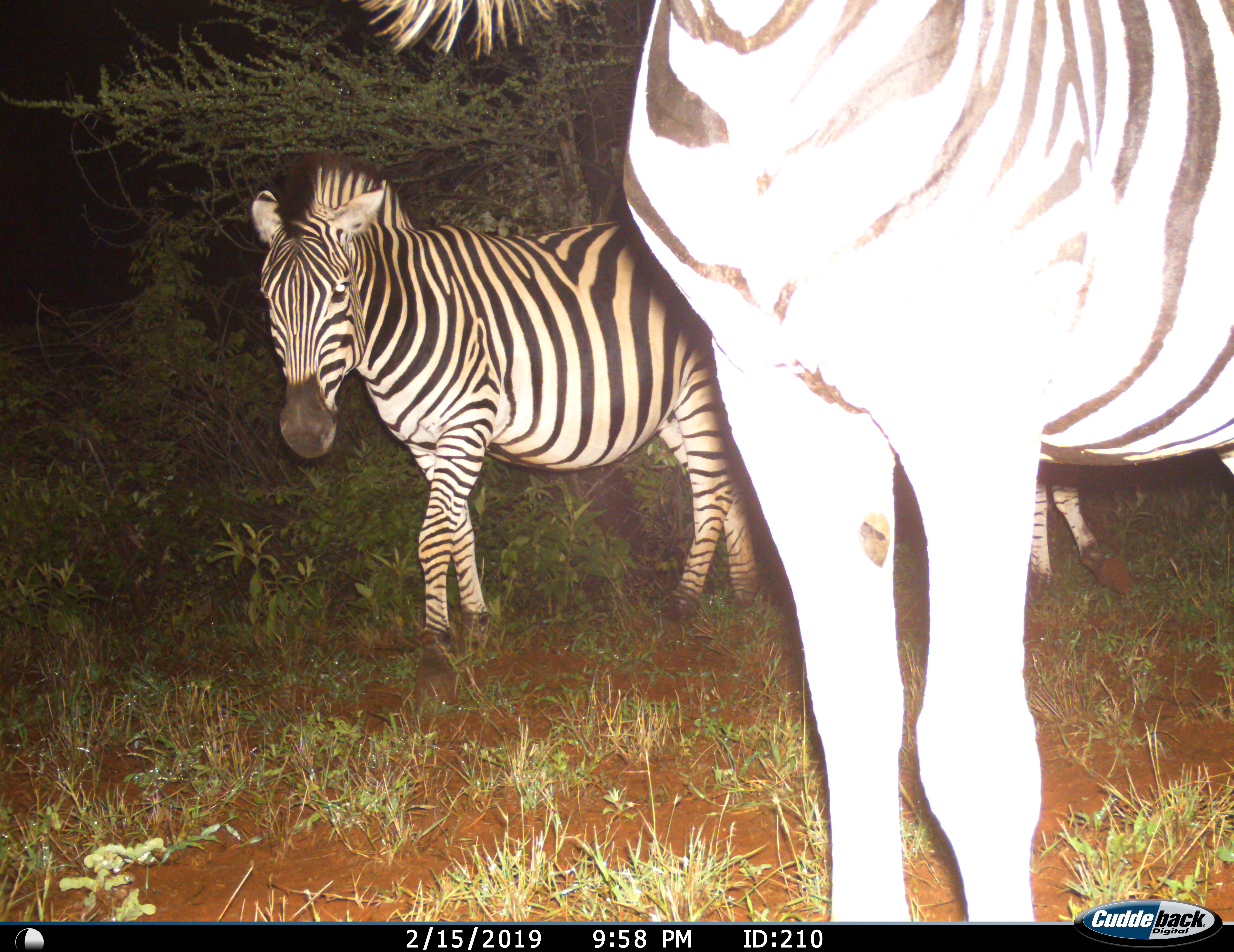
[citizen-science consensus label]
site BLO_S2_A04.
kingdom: Animalia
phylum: Chordata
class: Mammalia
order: Perissodactyla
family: Equidae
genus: Equus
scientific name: Equus quagga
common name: plains zebra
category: zebraplains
Zebraplains (plains zebra) (Equus quagga), count 3. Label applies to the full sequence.